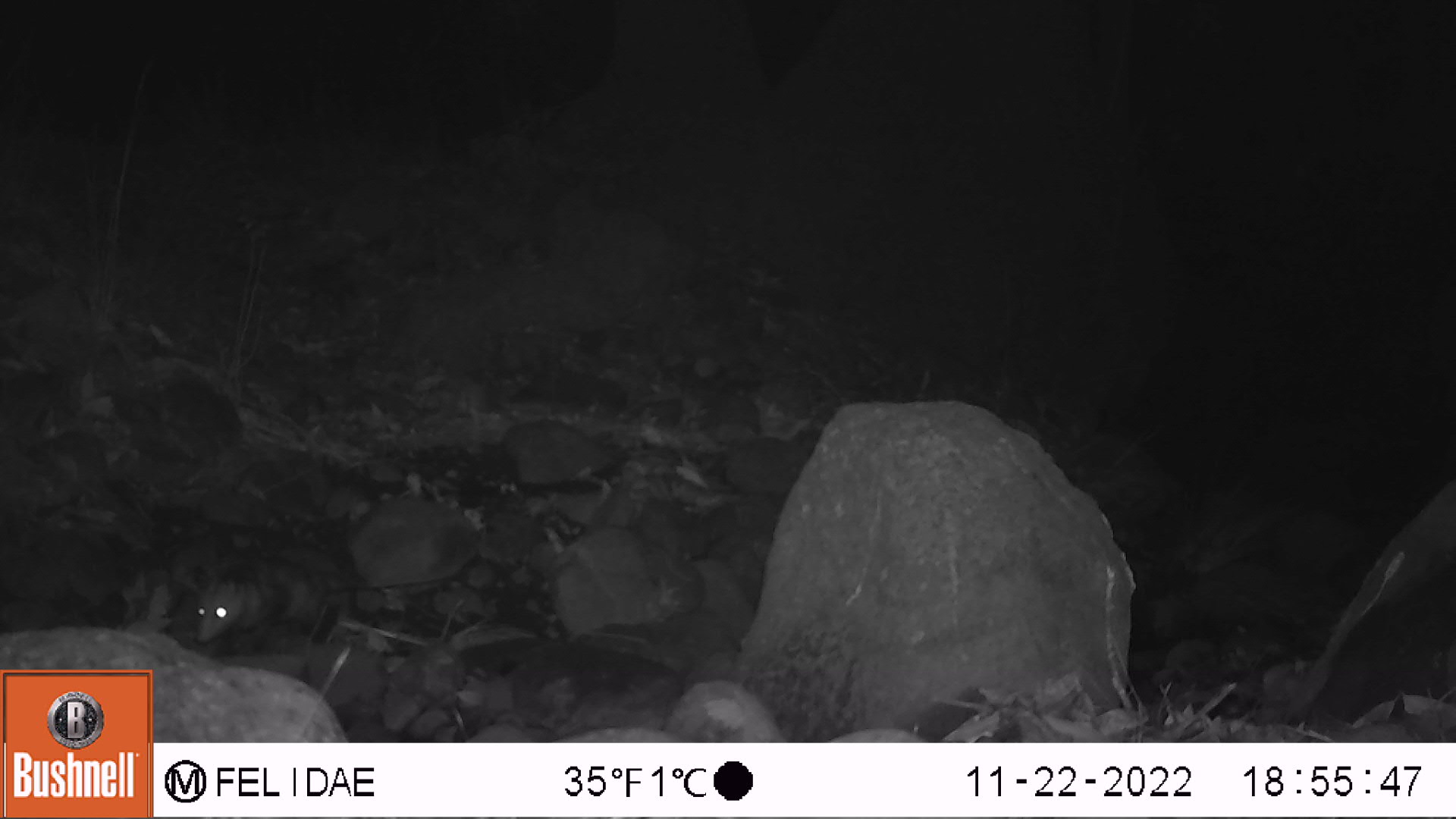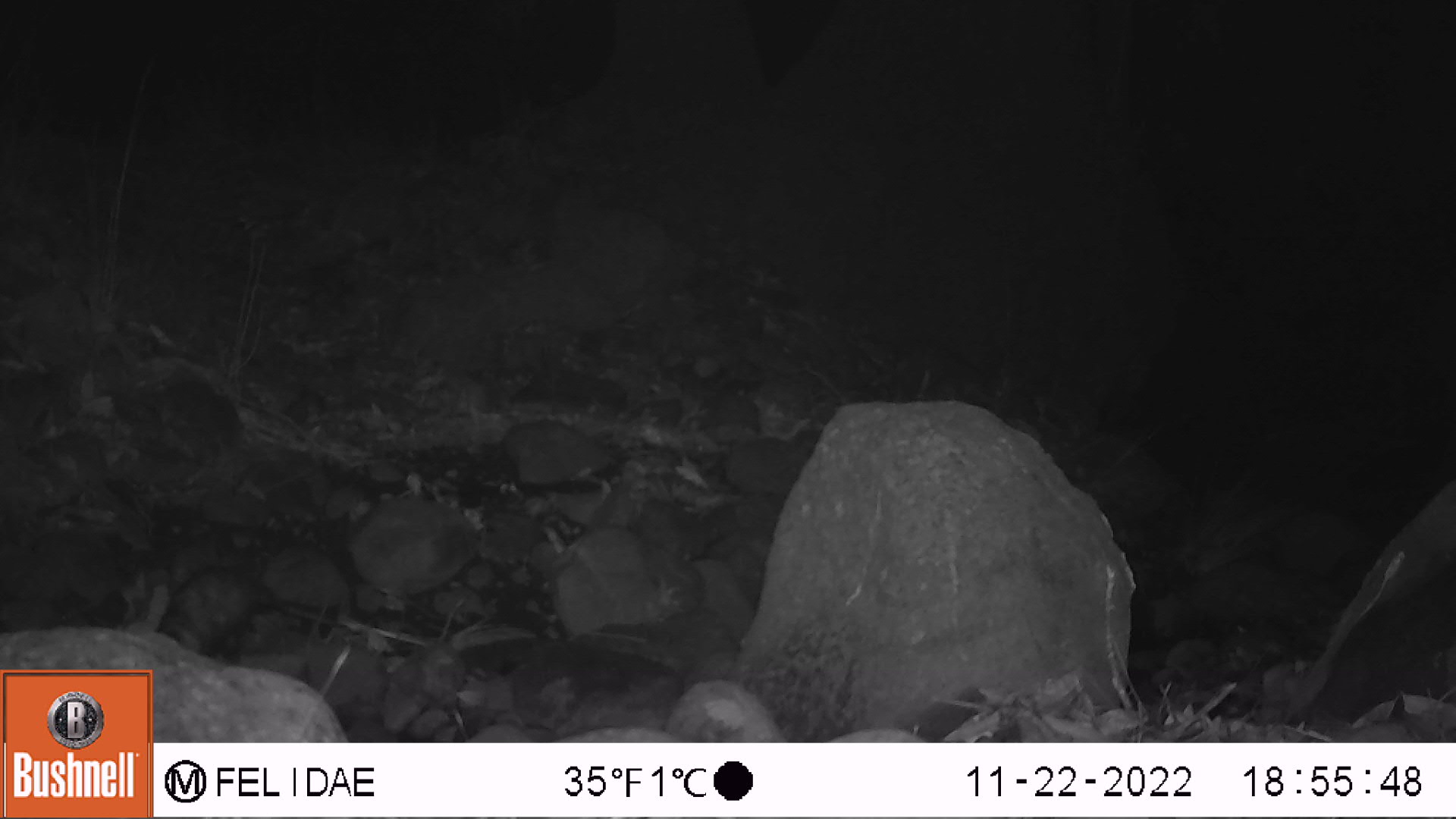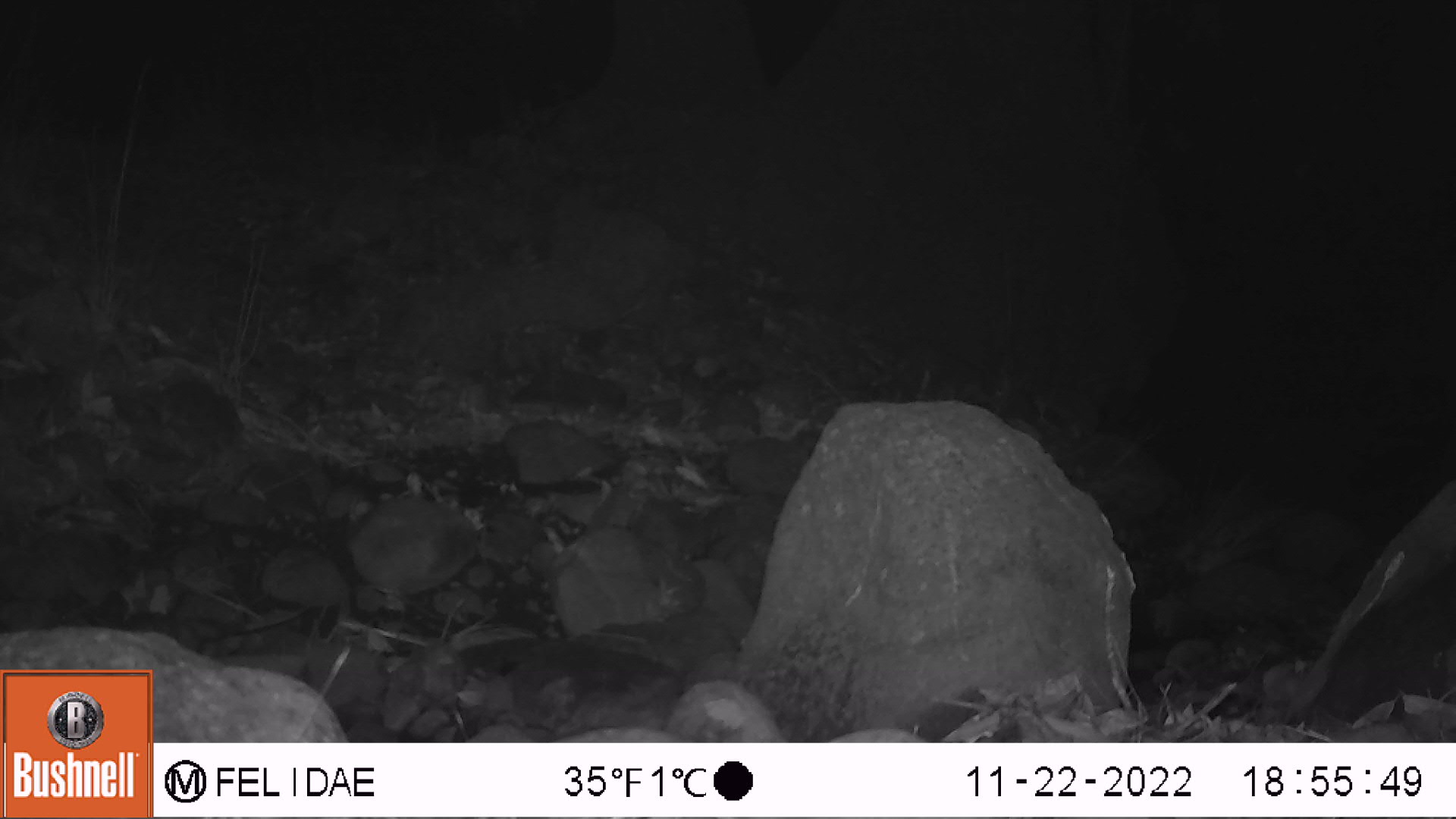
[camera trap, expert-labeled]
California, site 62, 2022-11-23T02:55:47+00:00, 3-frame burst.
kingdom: Animalia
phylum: Chordata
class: Mammalia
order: Didelphimorphia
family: Didelphidae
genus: Didelphis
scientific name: Didelphis virginiana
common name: virginia opossum